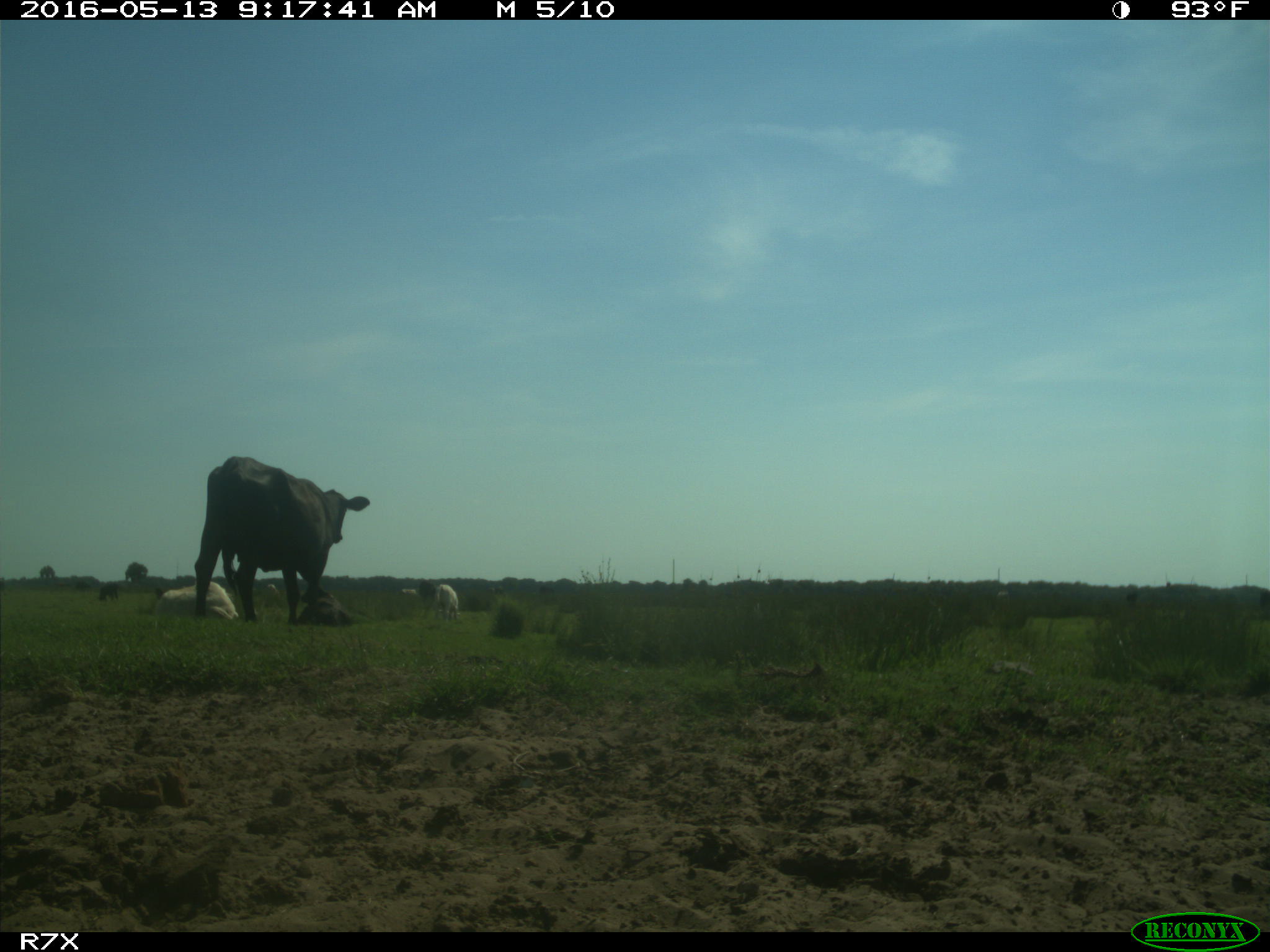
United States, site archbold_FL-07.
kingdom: Animalia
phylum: Chordata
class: Mammalia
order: Artiodactyla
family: Bovidae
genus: Bos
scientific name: Bos taurus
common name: domestic cow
Bos taurus (domestic cow).